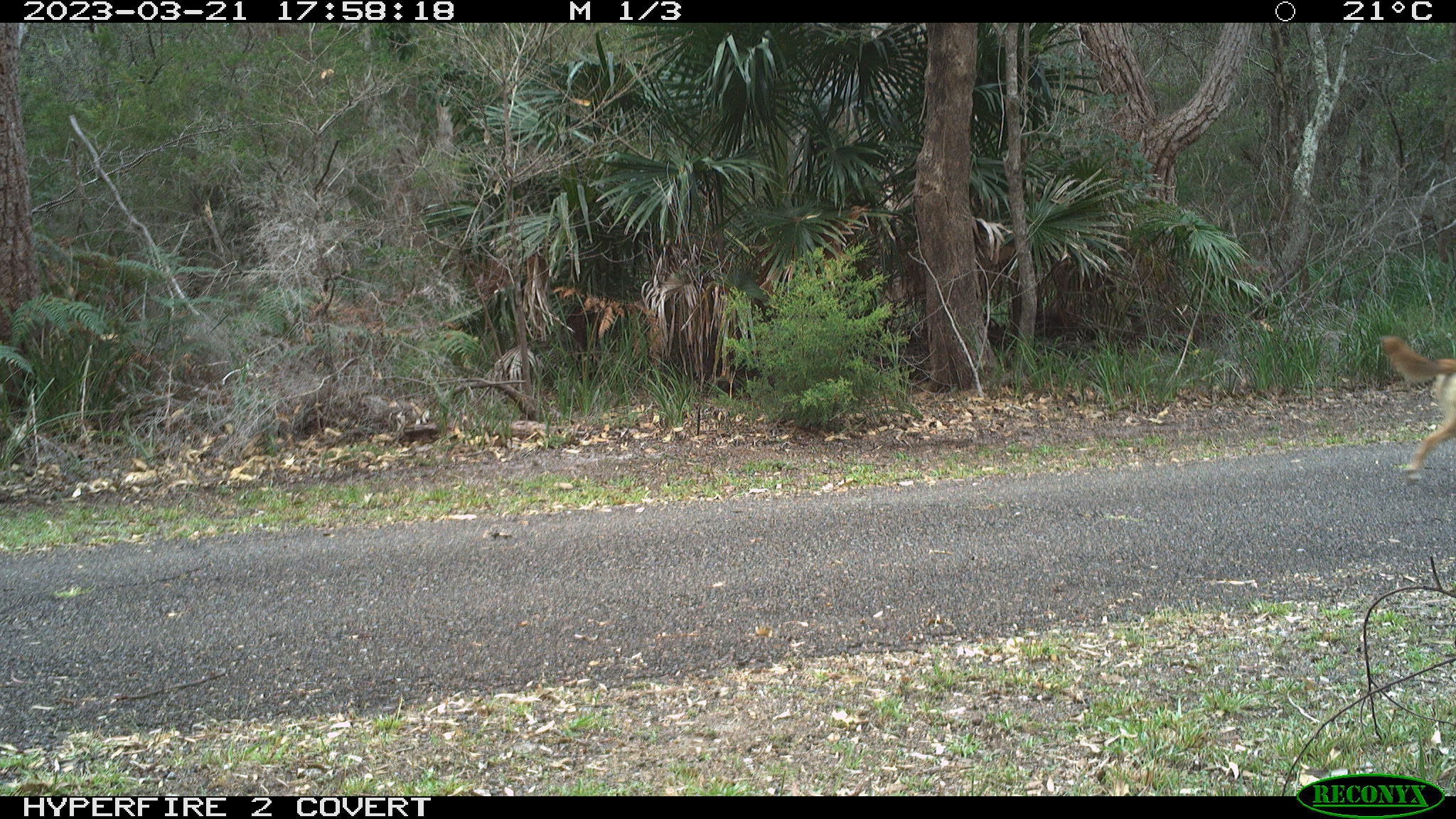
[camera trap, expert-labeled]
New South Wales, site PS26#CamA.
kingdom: Animalia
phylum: Chordata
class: Mammalia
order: Carnivora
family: Canidae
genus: Canis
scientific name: Canis familiaris dingo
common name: dingo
Dingo (Canis familiaris dingo).